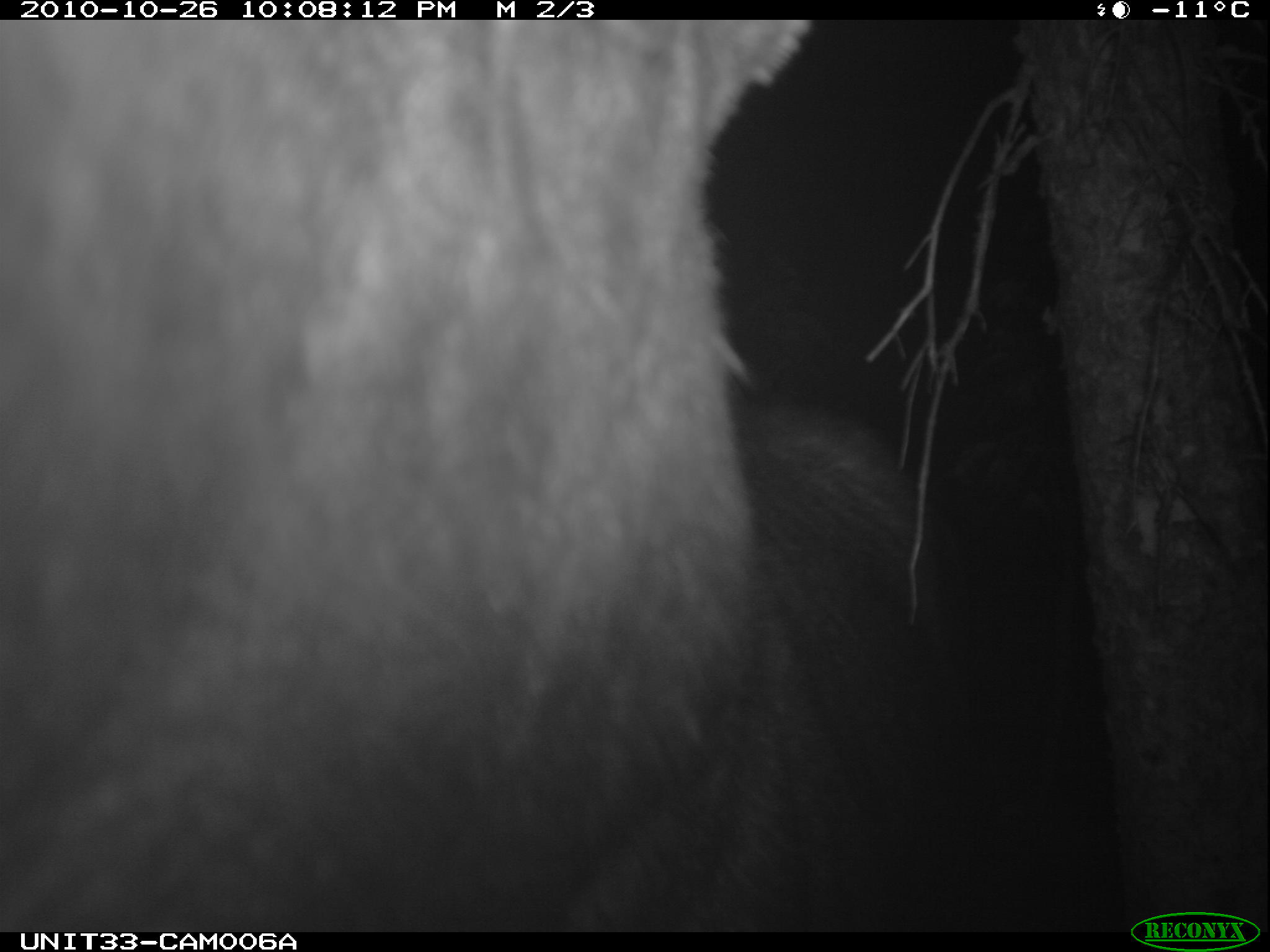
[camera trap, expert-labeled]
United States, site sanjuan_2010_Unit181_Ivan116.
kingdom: Animalia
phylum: Chordata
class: Mammalia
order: Artiodactyla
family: Cervidae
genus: Alces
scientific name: Alces alces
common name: moose